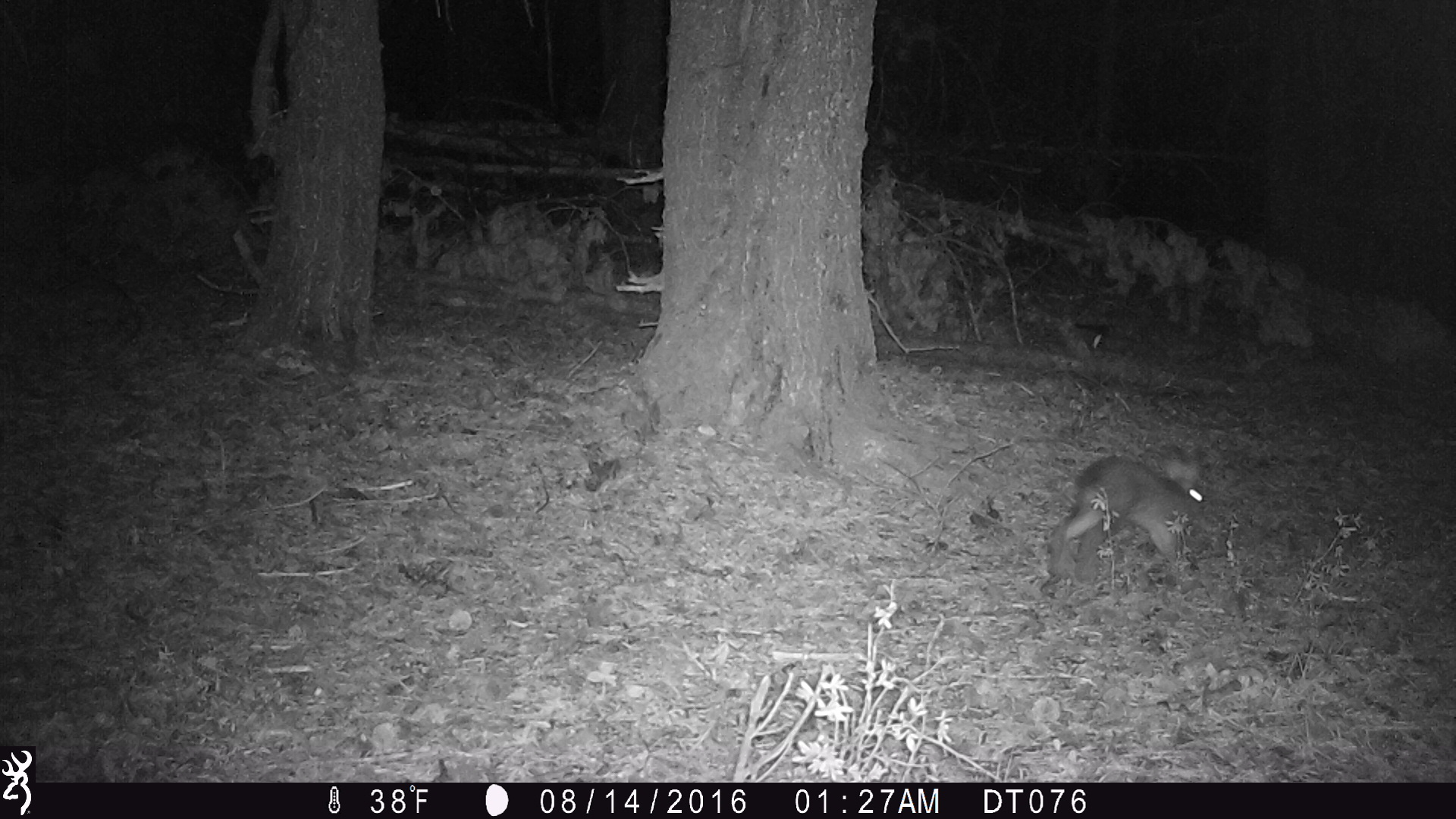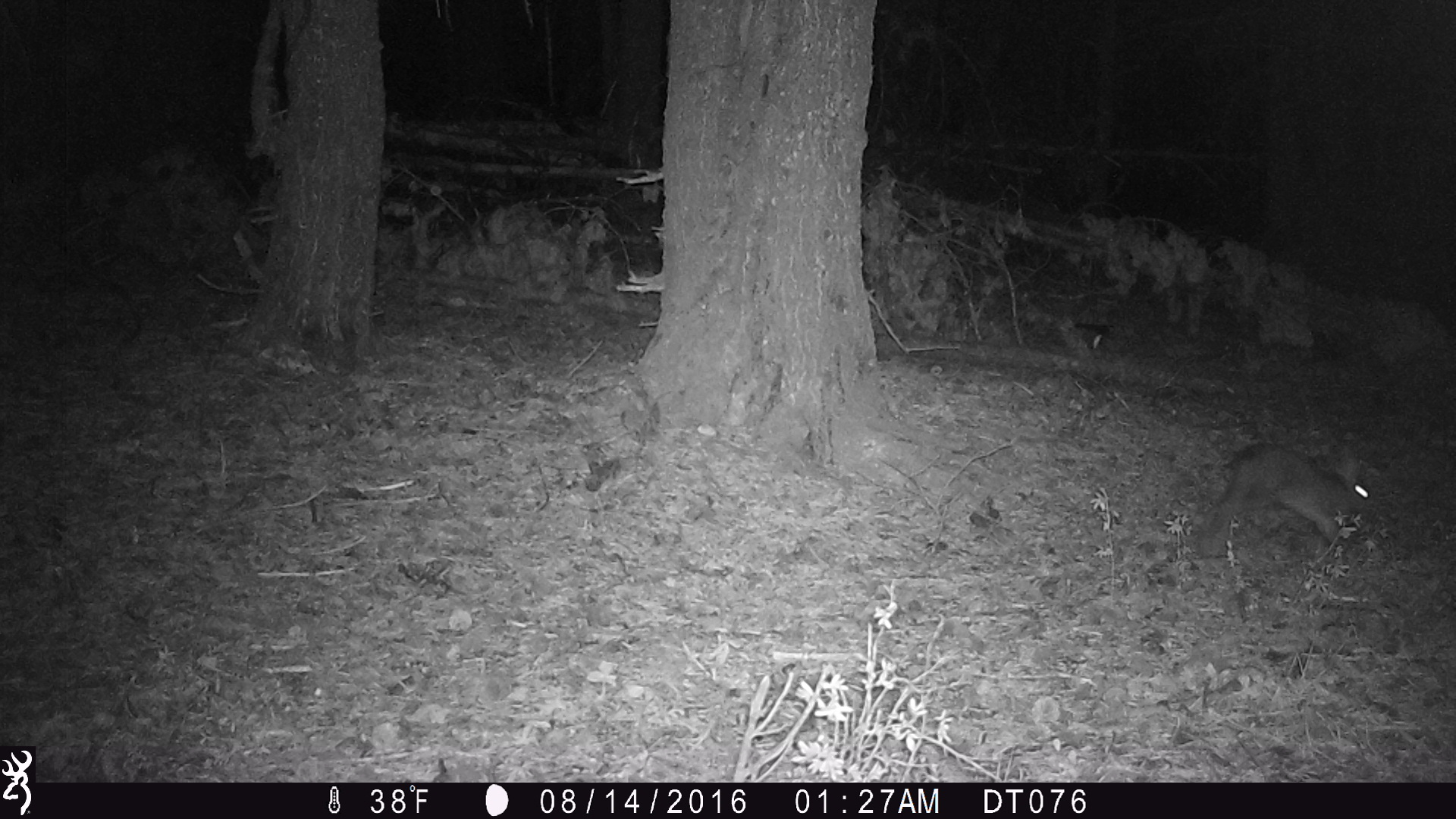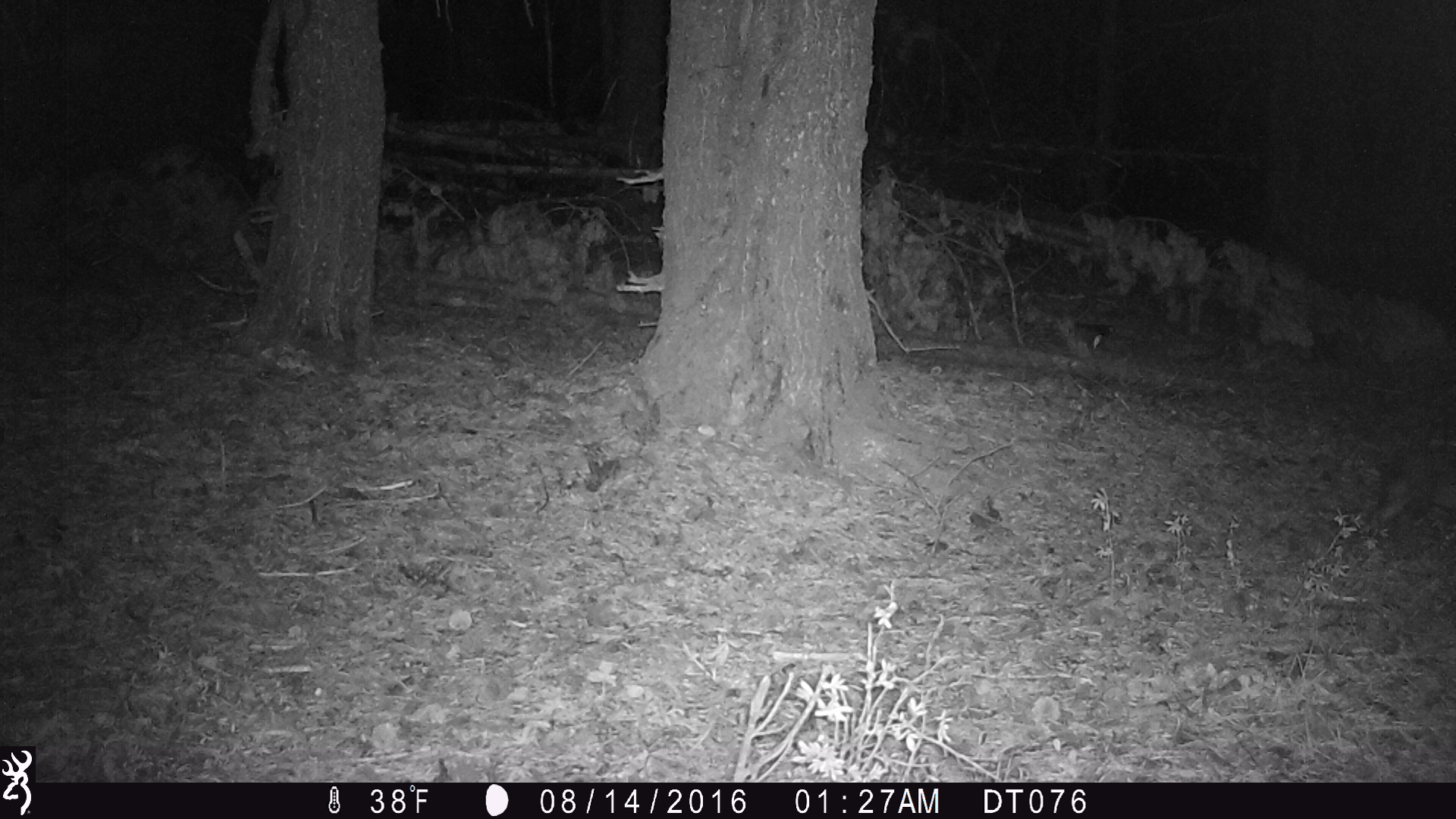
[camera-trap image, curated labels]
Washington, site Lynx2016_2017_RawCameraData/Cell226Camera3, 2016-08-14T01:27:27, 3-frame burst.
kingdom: Animalia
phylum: Chordata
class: Mammalia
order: Lagomorpha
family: Leporidae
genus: Lepus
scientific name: Lepus americanus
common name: snowshoe hare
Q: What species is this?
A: Lepus americanus (snowshoe hare).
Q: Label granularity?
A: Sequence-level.